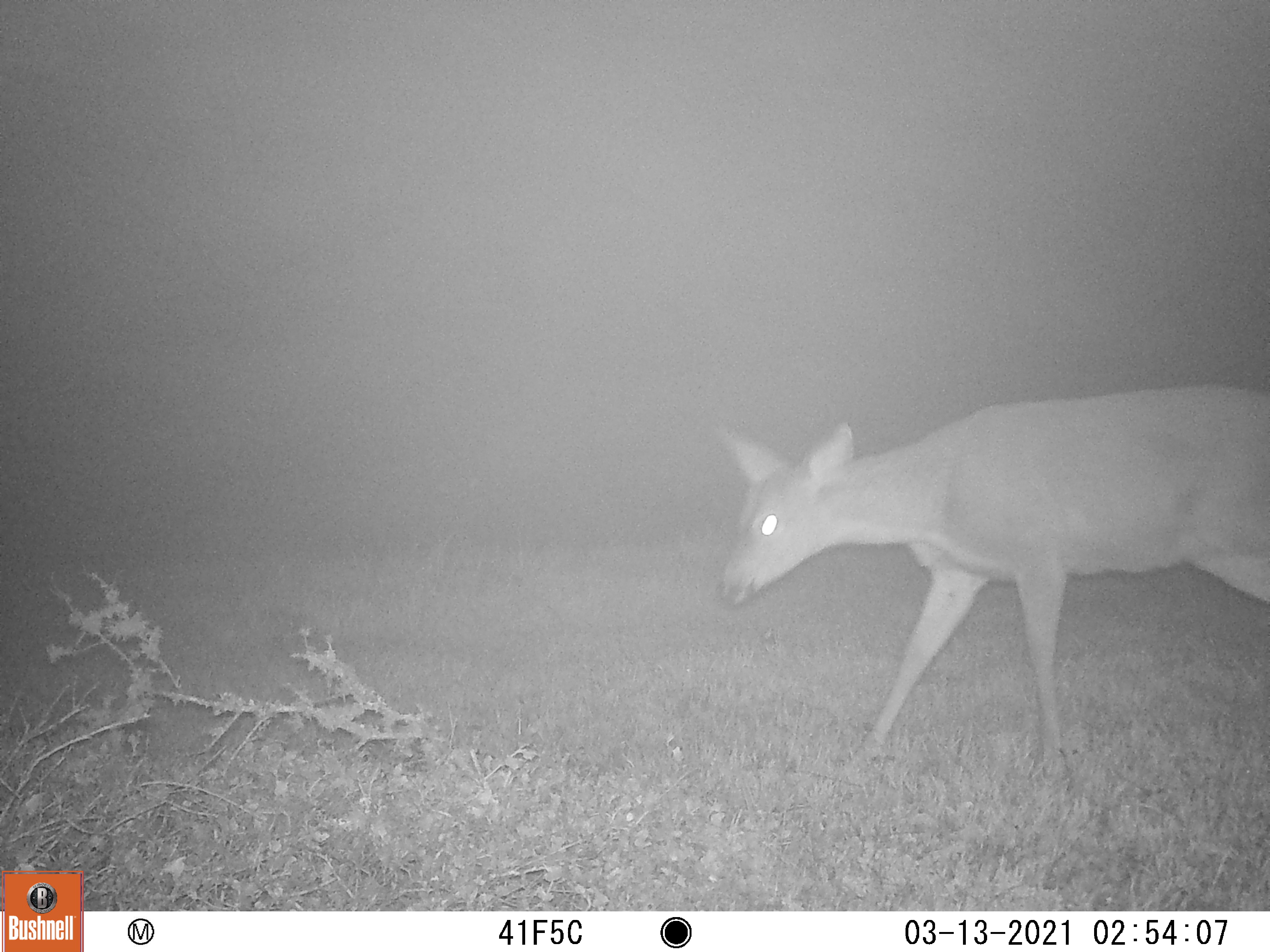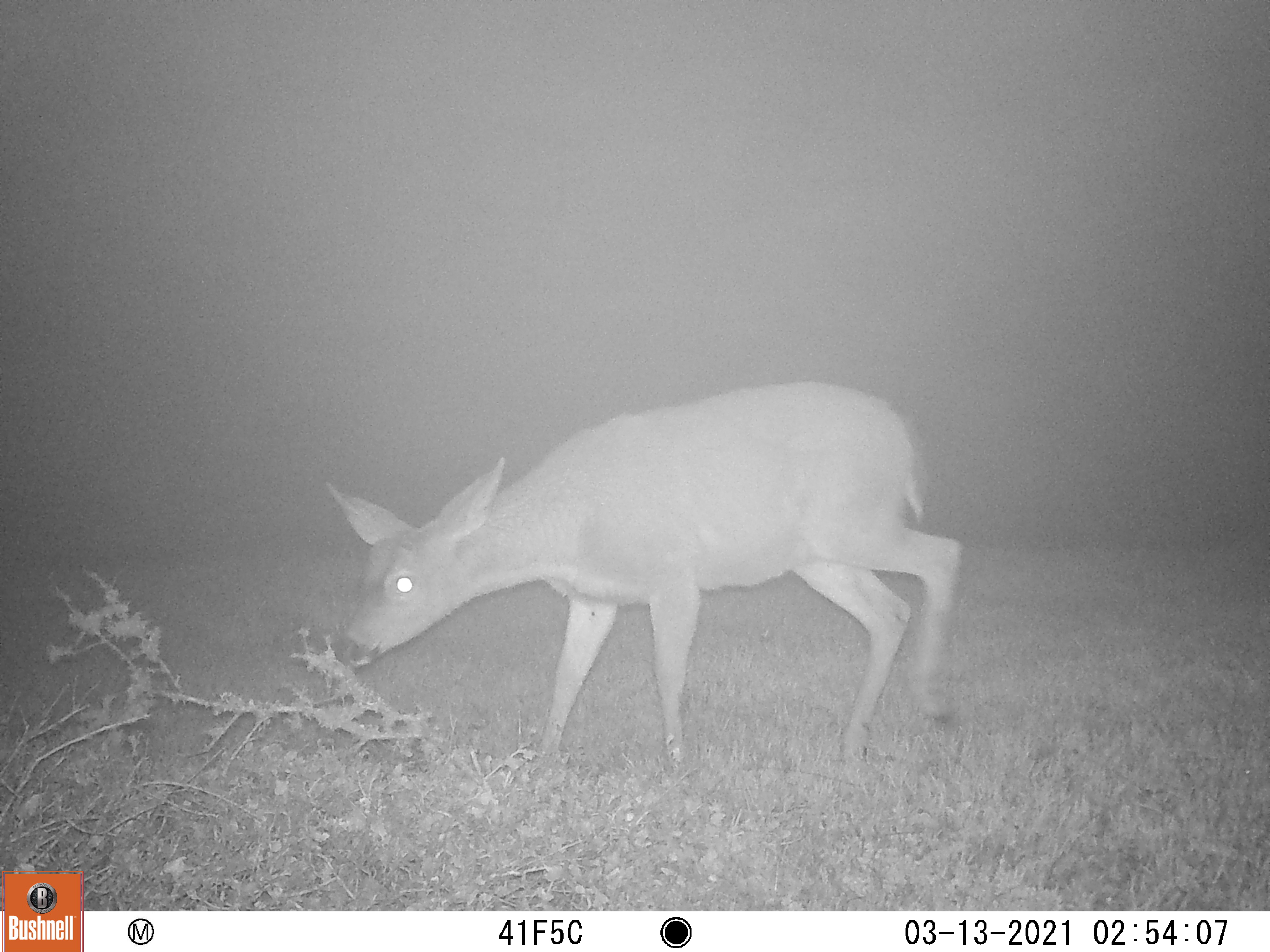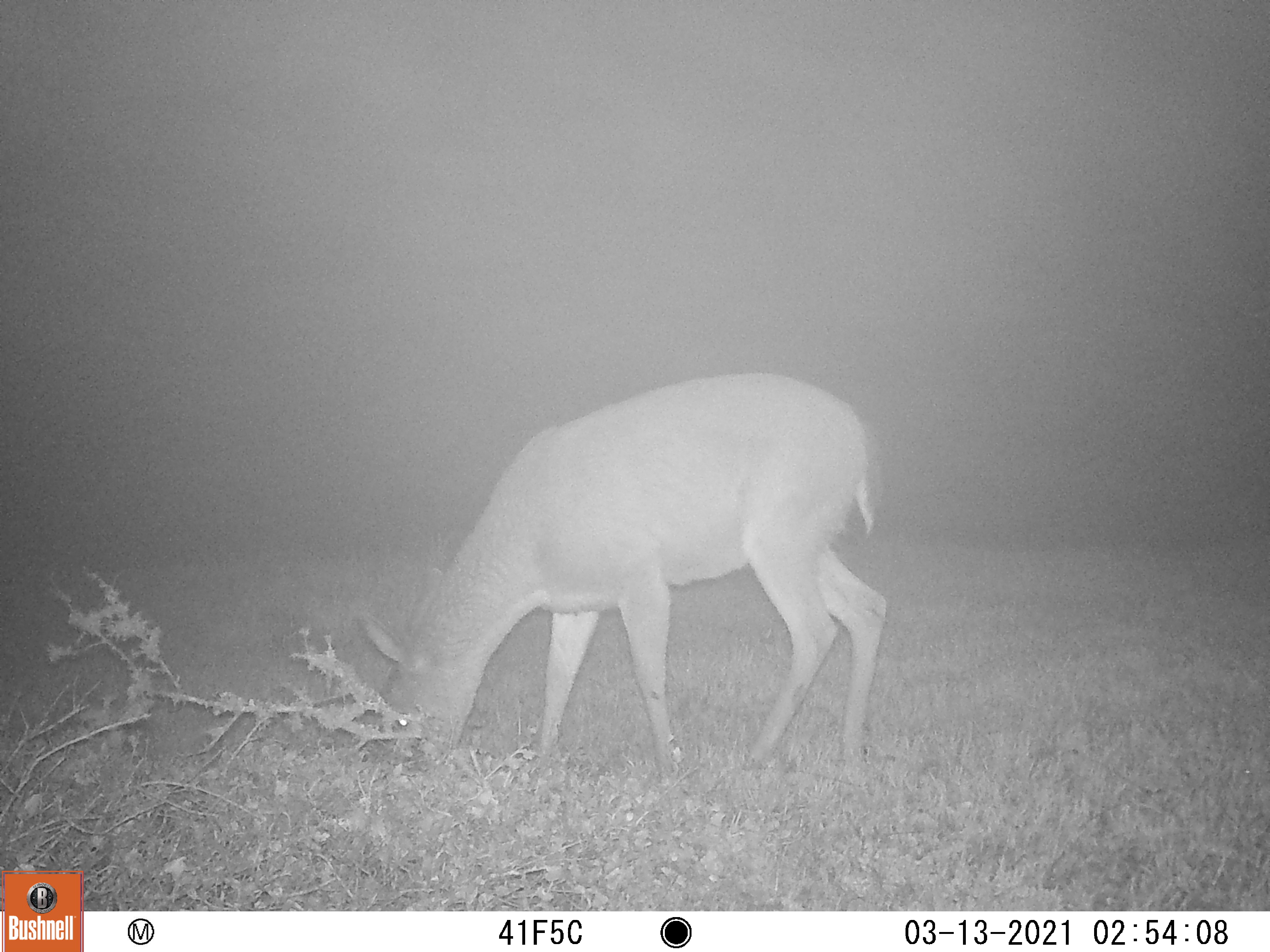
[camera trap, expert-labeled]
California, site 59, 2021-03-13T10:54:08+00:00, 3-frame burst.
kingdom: Animalia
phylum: Chordata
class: Mammalia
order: Artiodactyla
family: Cervidae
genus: Odocoileus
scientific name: Odocoileus hemionus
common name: mule deer